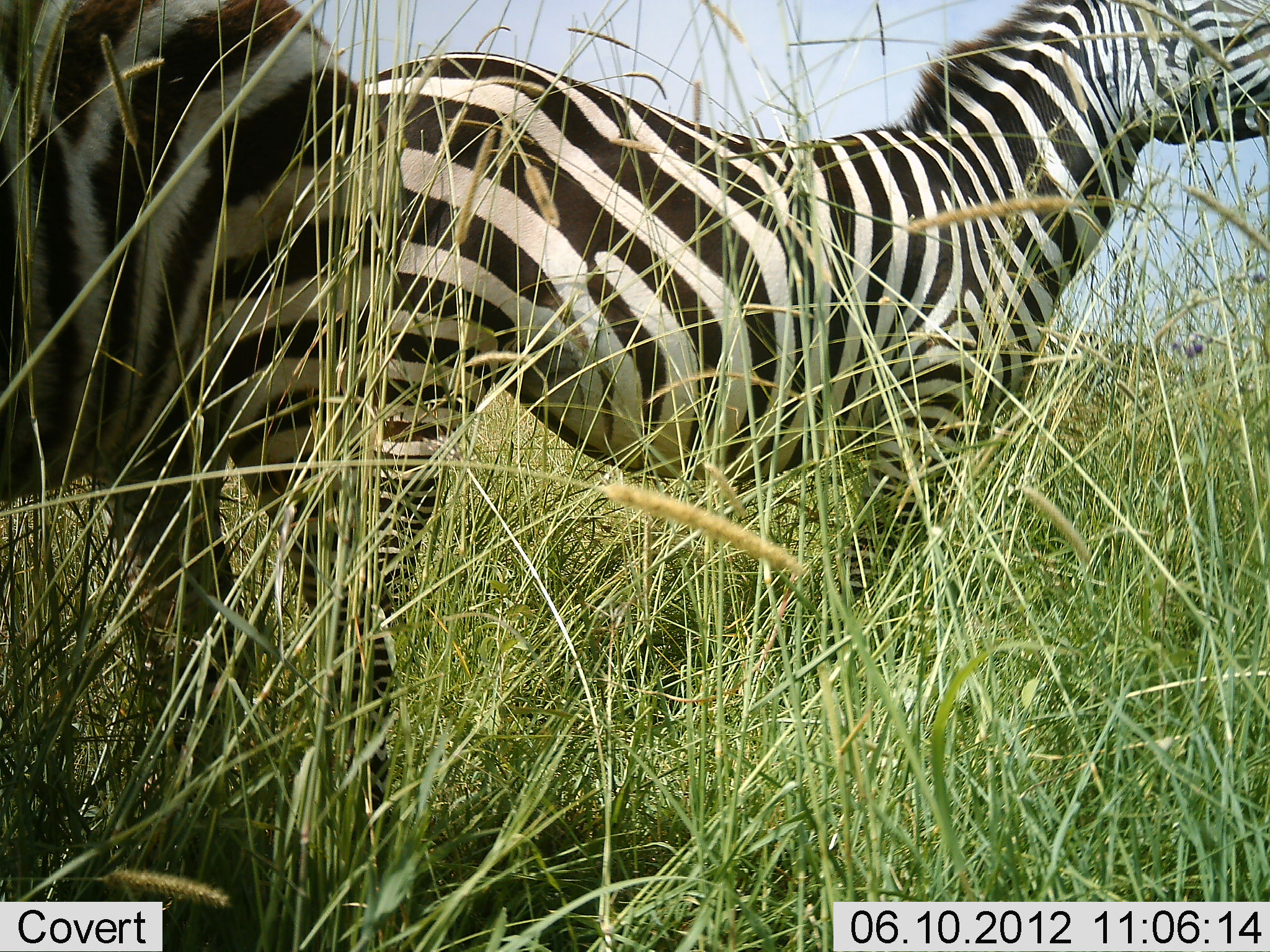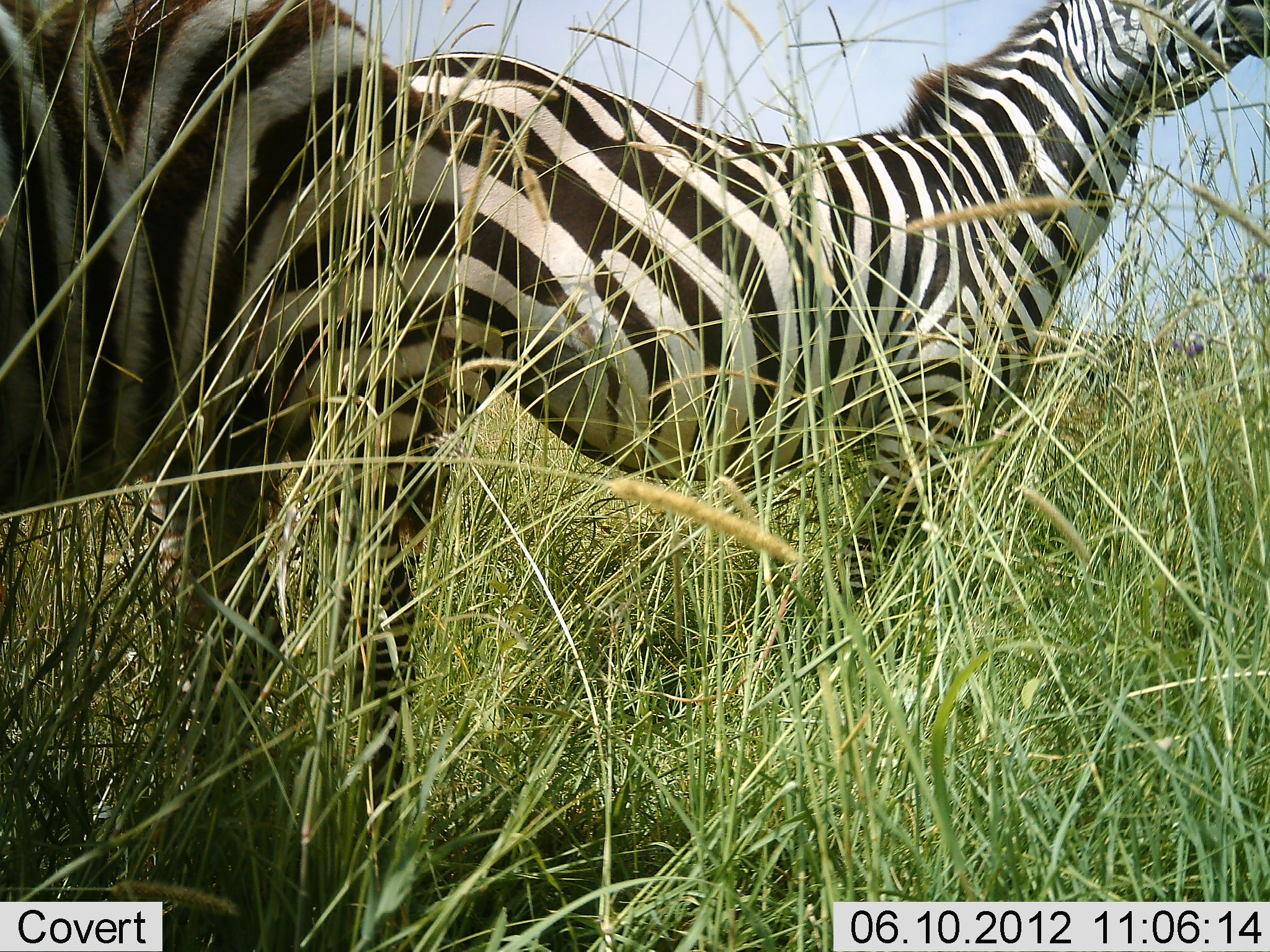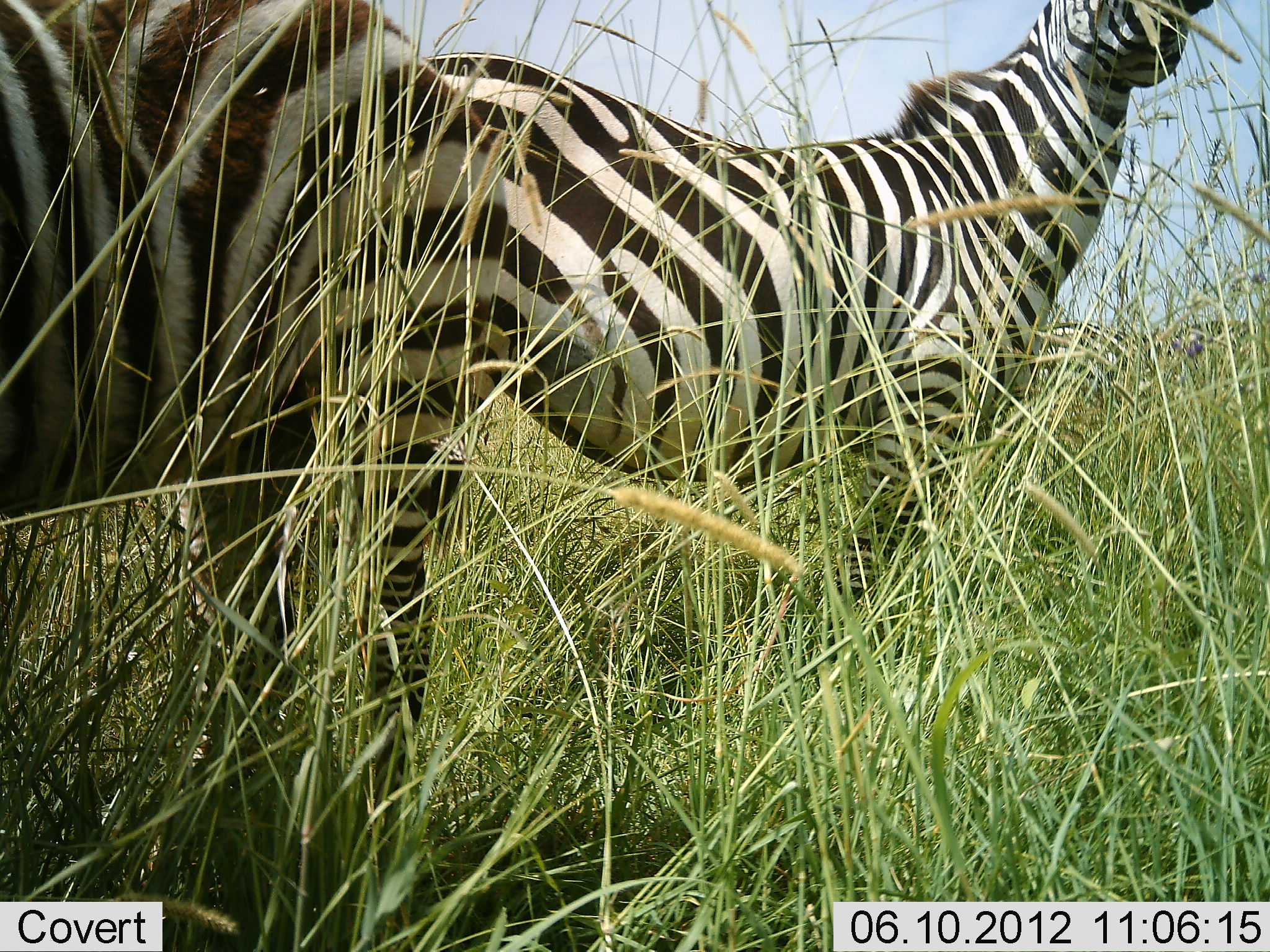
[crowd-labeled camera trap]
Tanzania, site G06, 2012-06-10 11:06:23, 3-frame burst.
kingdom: Animalia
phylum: Chordata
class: Mammalia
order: Perissodactyla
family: Equidae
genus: Equus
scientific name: Equus quagga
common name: plains zebra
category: zebra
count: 2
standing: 100%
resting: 0%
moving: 0%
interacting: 0%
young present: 0%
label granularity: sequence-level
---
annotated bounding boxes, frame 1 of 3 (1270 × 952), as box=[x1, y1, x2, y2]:
animal: box=[358, 0, 1270, 818]; box=[0, 1, 399, 823]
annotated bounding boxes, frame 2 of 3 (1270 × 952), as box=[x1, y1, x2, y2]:
animal: box=[396, 0, 1270, 658]; box=[0, 0, 461, 801]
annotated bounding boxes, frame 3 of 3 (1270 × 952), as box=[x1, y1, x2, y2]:
animal: box=[422, 0, 1217, 661]; box=[1, 0, 508, 821]